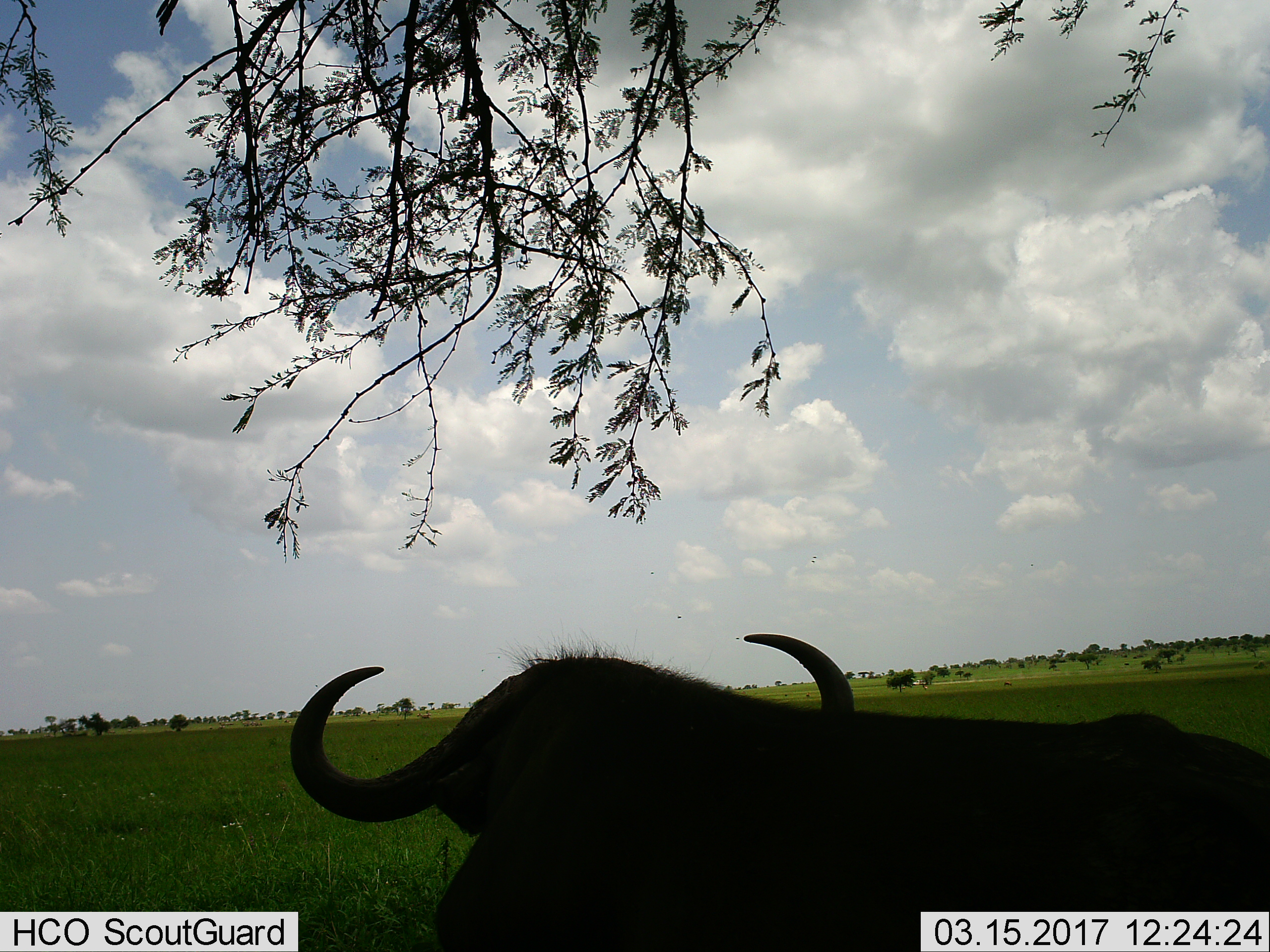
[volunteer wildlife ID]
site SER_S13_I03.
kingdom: Animalia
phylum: Chordata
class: Mammalia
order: Artiodactyla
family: Bovidae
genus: Syncerus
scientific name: Syncerus caffer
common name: african buffalo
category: buffalo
Buffalo (african buffalo) (Syncerus caffer), count 1. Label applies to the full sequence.